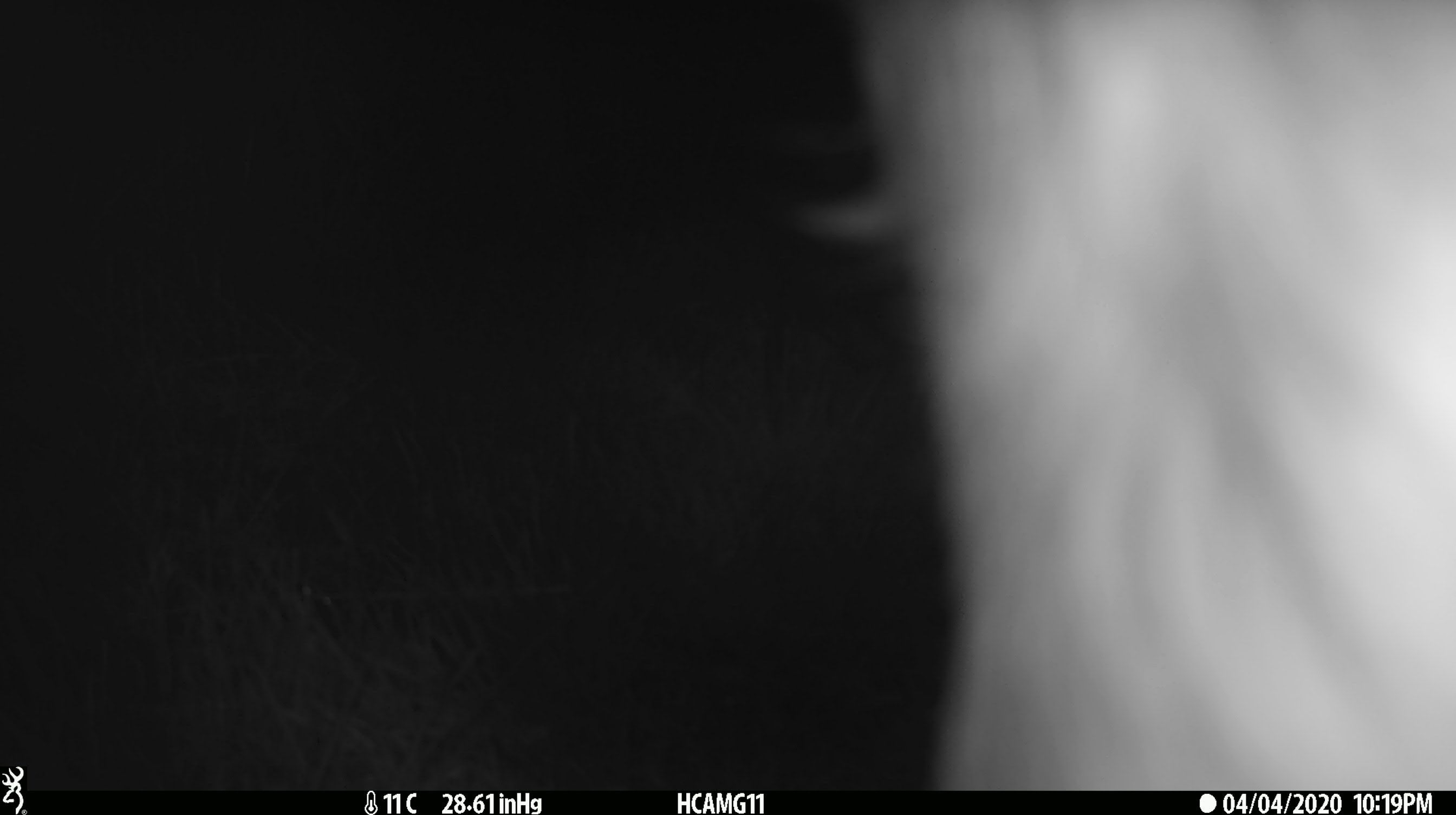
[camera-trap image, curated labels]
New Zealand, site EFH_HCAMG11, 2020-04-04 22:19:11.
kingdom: Animalia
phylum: Chordata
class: Mammalia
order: Artiodactyla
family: Bovidae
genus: Bos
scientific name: Bos taurus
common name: domestic cow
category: cow